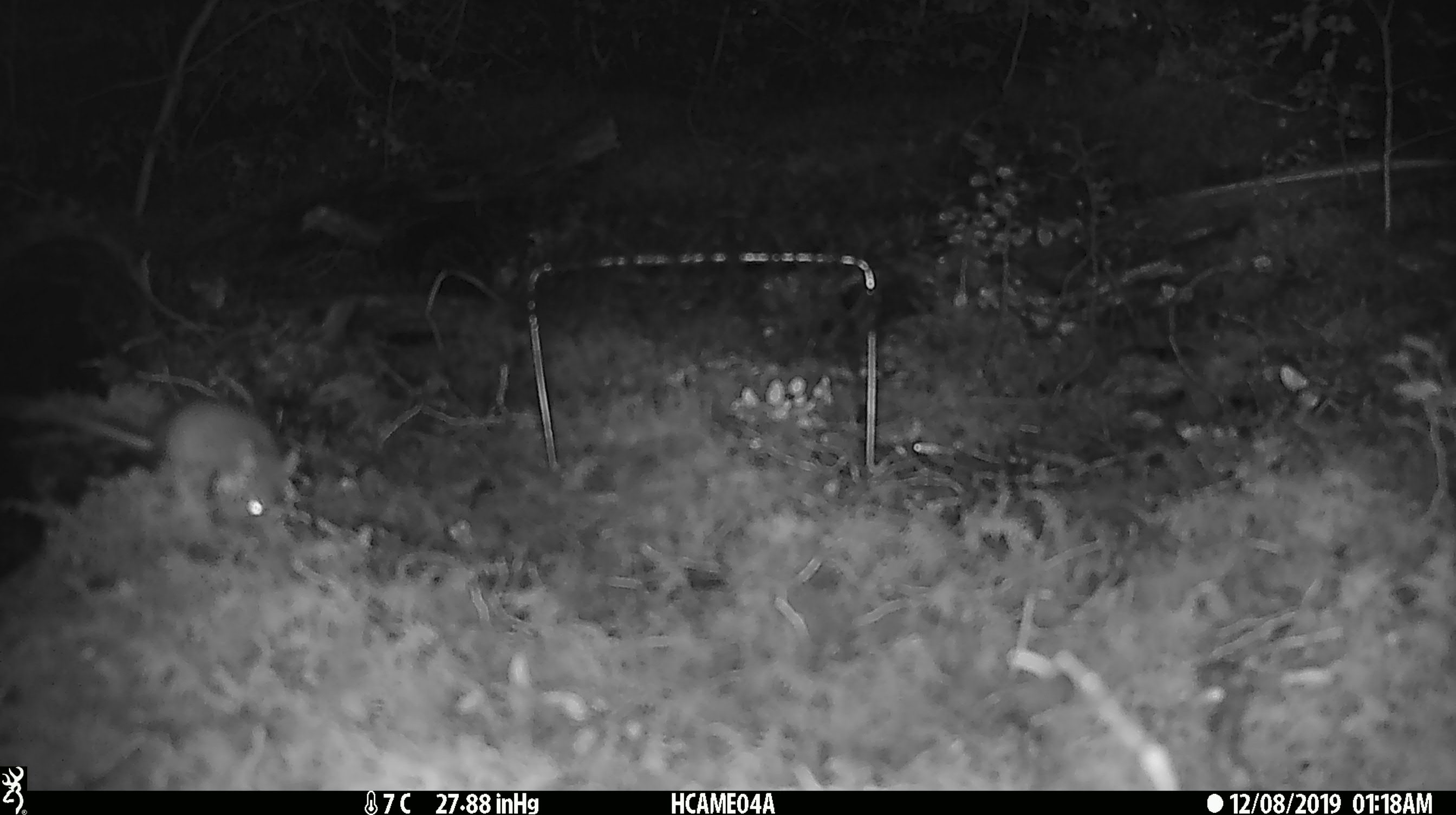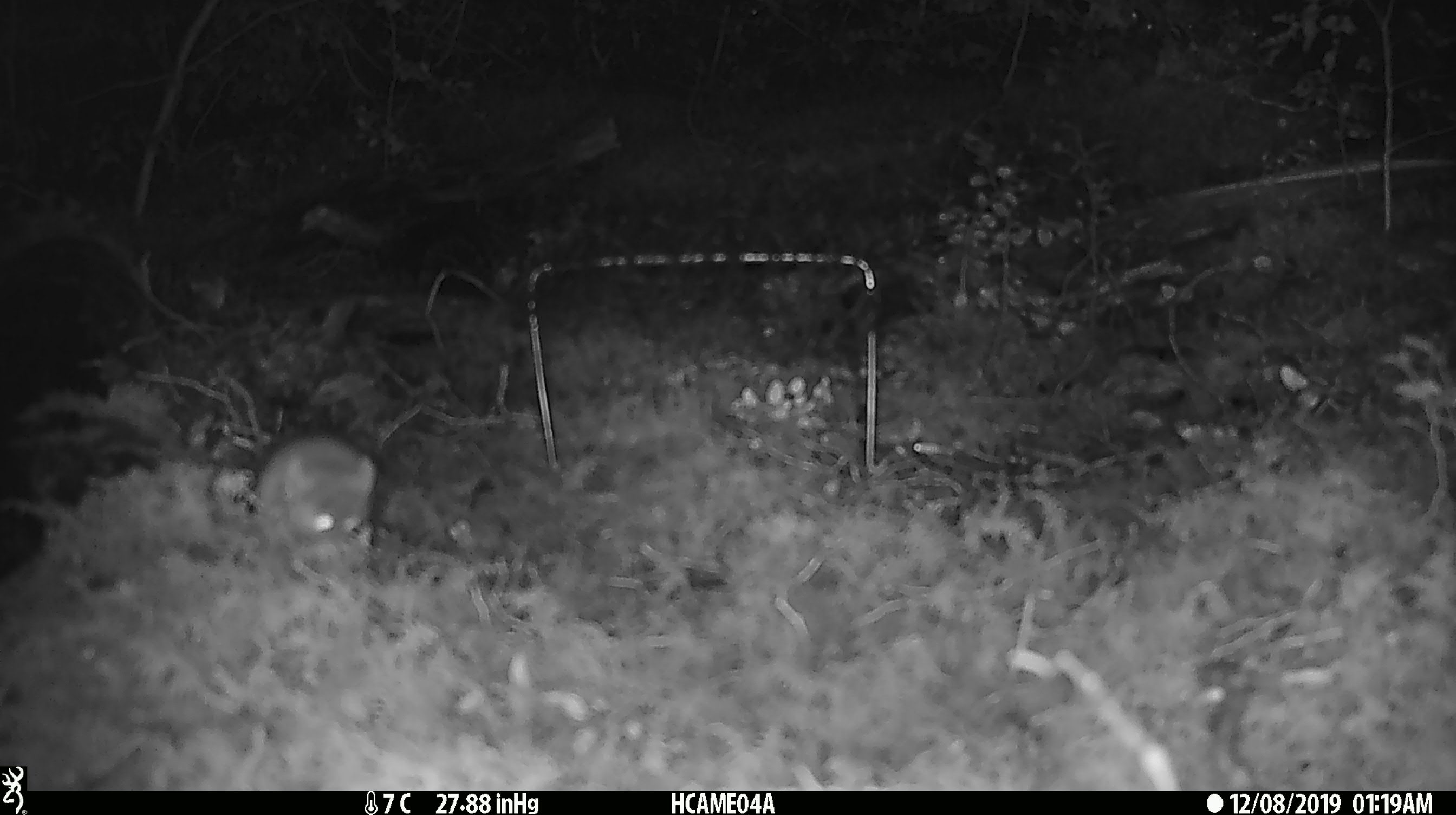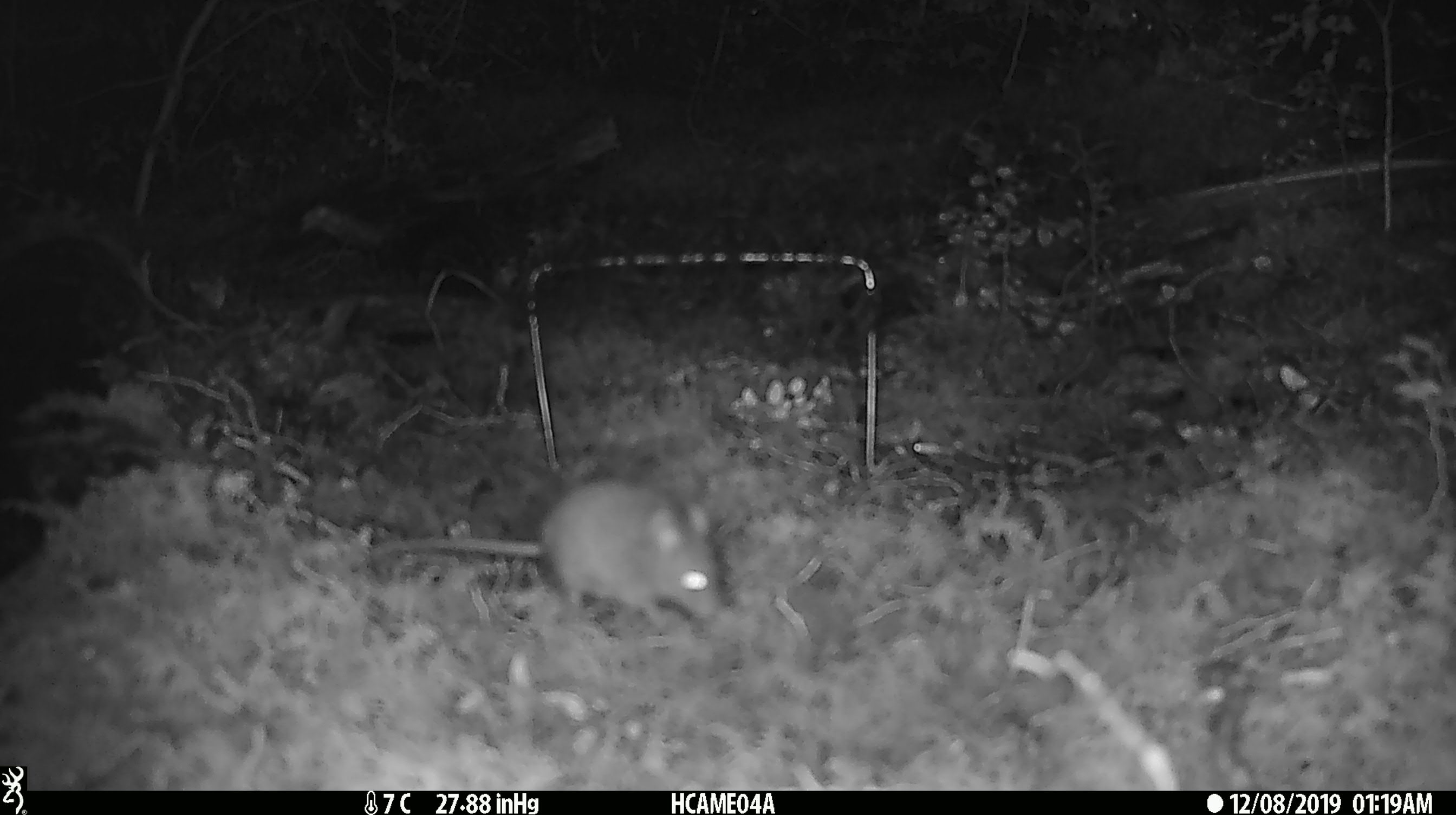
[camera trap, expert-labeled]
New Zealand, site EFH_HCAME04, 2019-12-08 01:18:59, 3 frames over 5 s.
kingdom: Animalia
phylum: Chordata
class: Mammalia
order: Rodentia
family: Muridae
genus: Mus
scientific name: Mus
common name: mouse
Mouse (Mus).